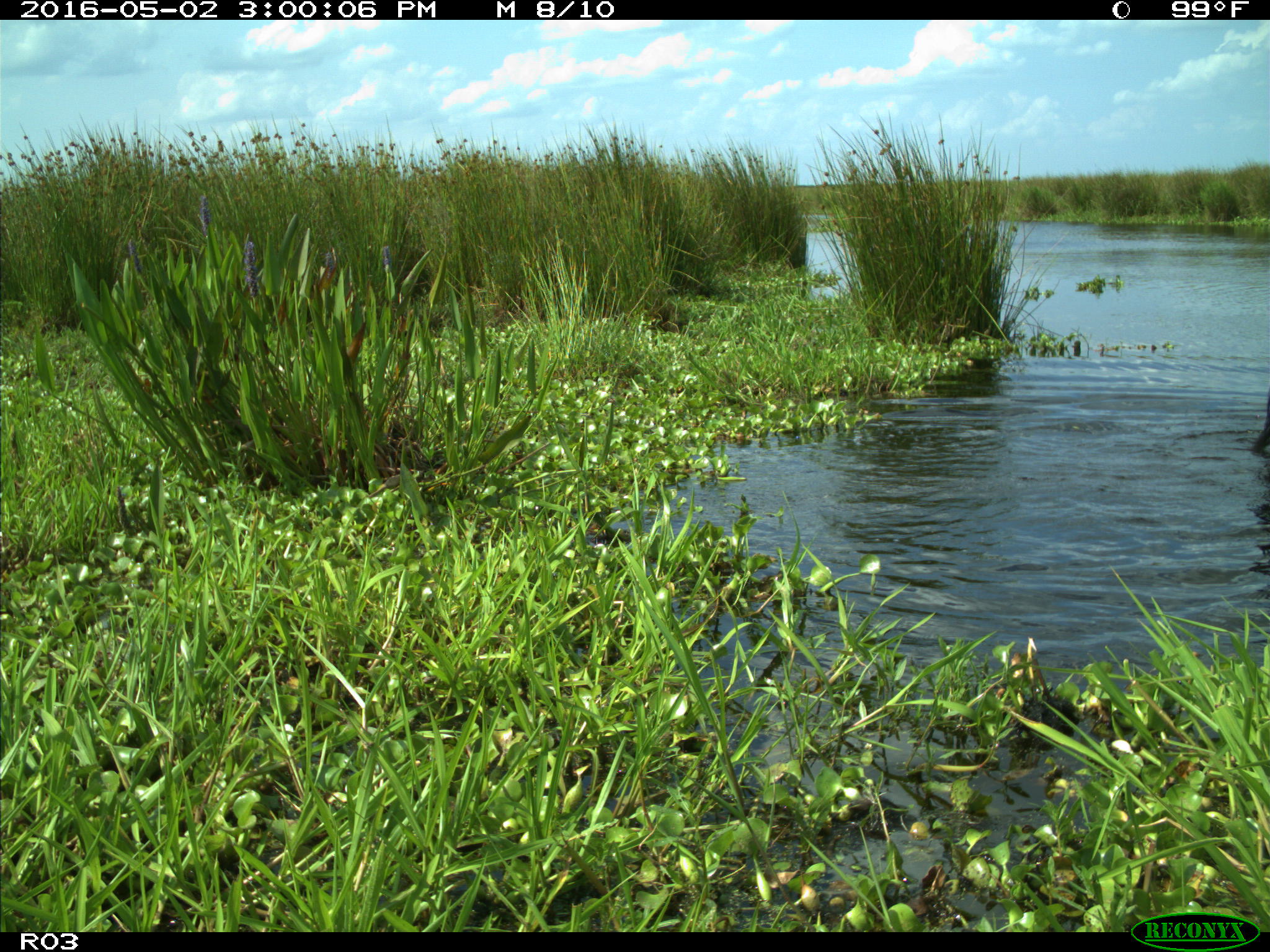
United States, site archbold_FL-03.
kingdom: Animalia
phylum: Chordata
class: Mammalia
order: Artiodactyla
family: Bovidae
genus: Bos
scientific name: Bos taurus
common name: domestic cow